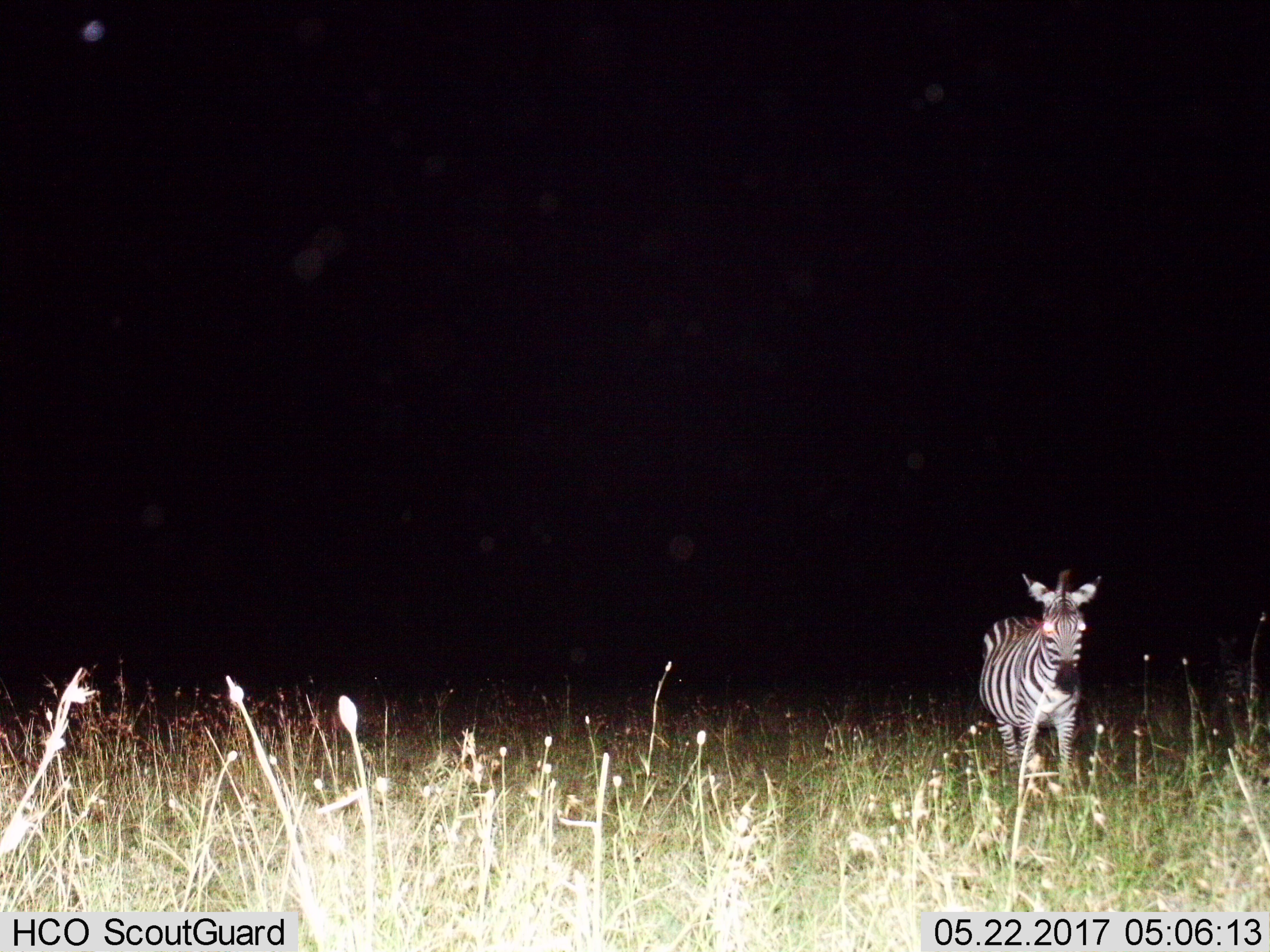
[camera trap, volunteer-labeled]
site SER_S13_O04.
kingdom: Animalia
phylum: Chordata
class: Mammalia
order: Perissodactyla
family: Equidae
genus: Equus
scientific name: Equus quagga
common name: plains zebra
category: zebraplains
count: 1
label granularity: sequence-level